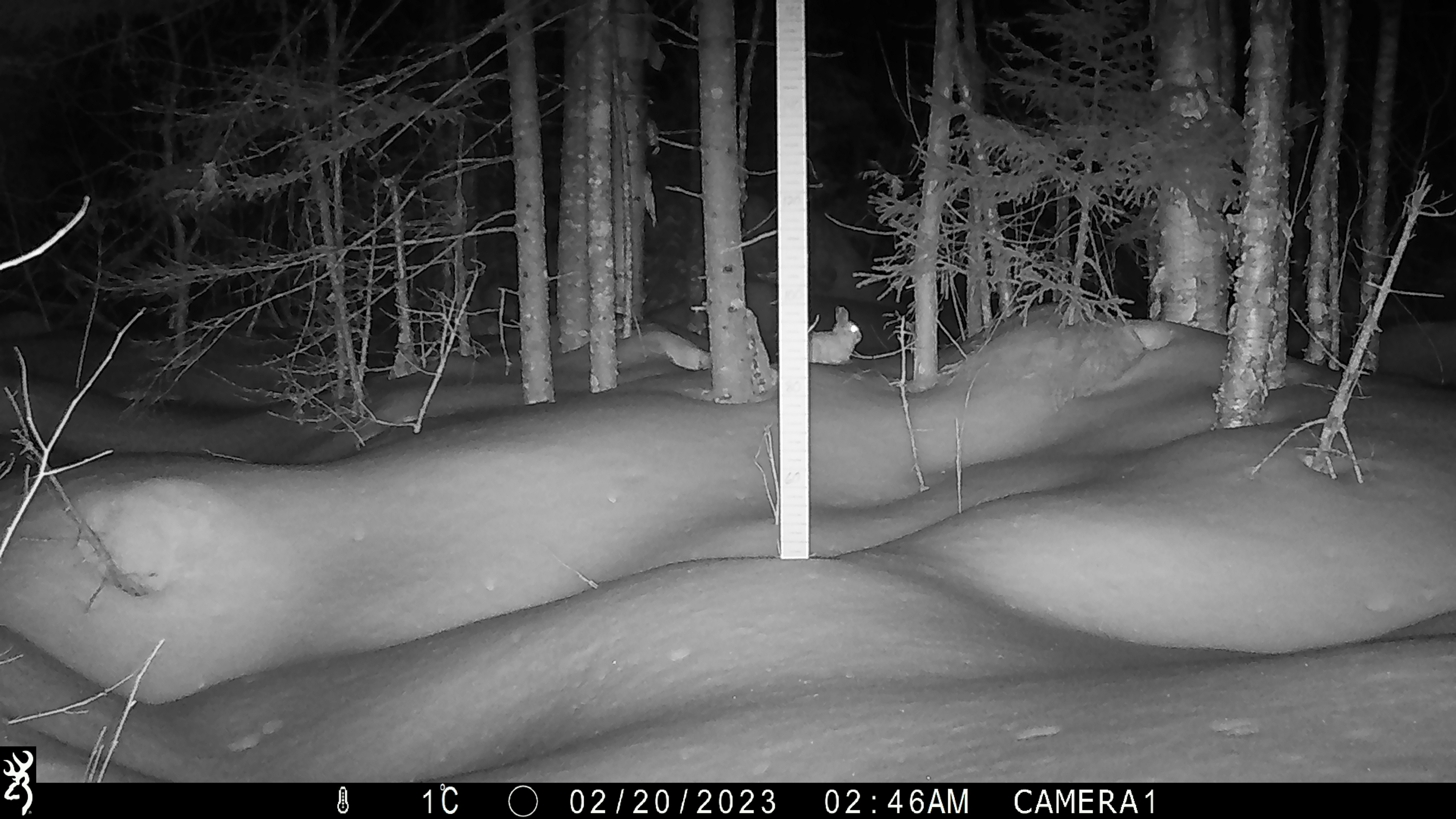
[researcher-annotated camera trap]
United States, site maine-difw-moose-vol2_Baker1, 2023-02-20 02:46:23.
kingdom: Animalia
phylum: Chordata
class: Mammalia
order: Lagomorpha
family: Leporidae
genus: Lepus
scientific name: Lepus americanus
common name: snowshoe hare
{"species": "snowshoe hare (Lepus americanus)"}